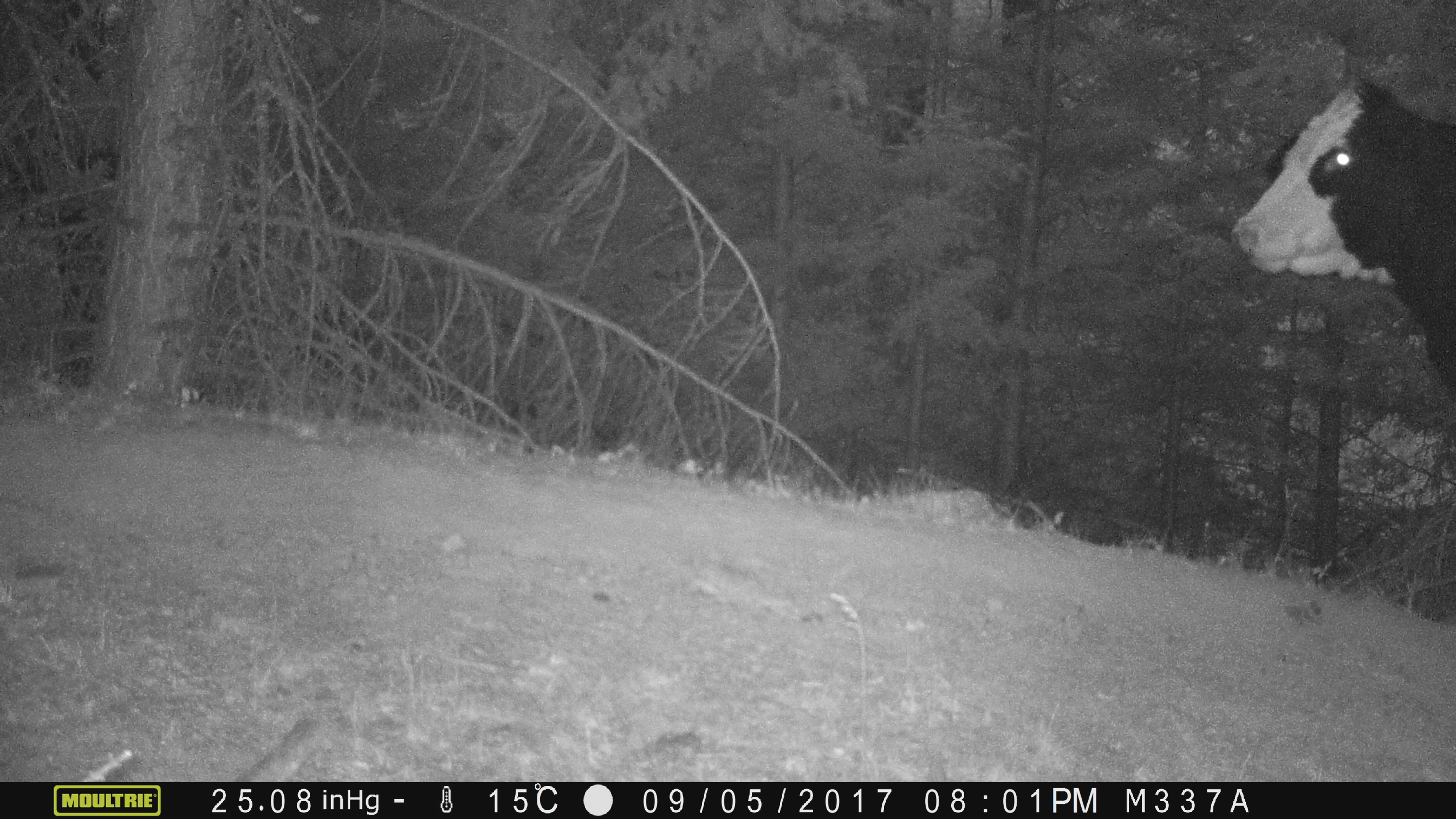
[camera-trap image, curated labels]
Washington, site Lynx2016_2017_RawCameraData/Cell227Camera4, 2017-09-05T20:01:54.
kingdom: Animalia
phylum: Chordata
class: Mammalia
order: Artiodactyla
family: Bovidae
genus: Bos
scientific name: Bos taurus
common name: domestic cattle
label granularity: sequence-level